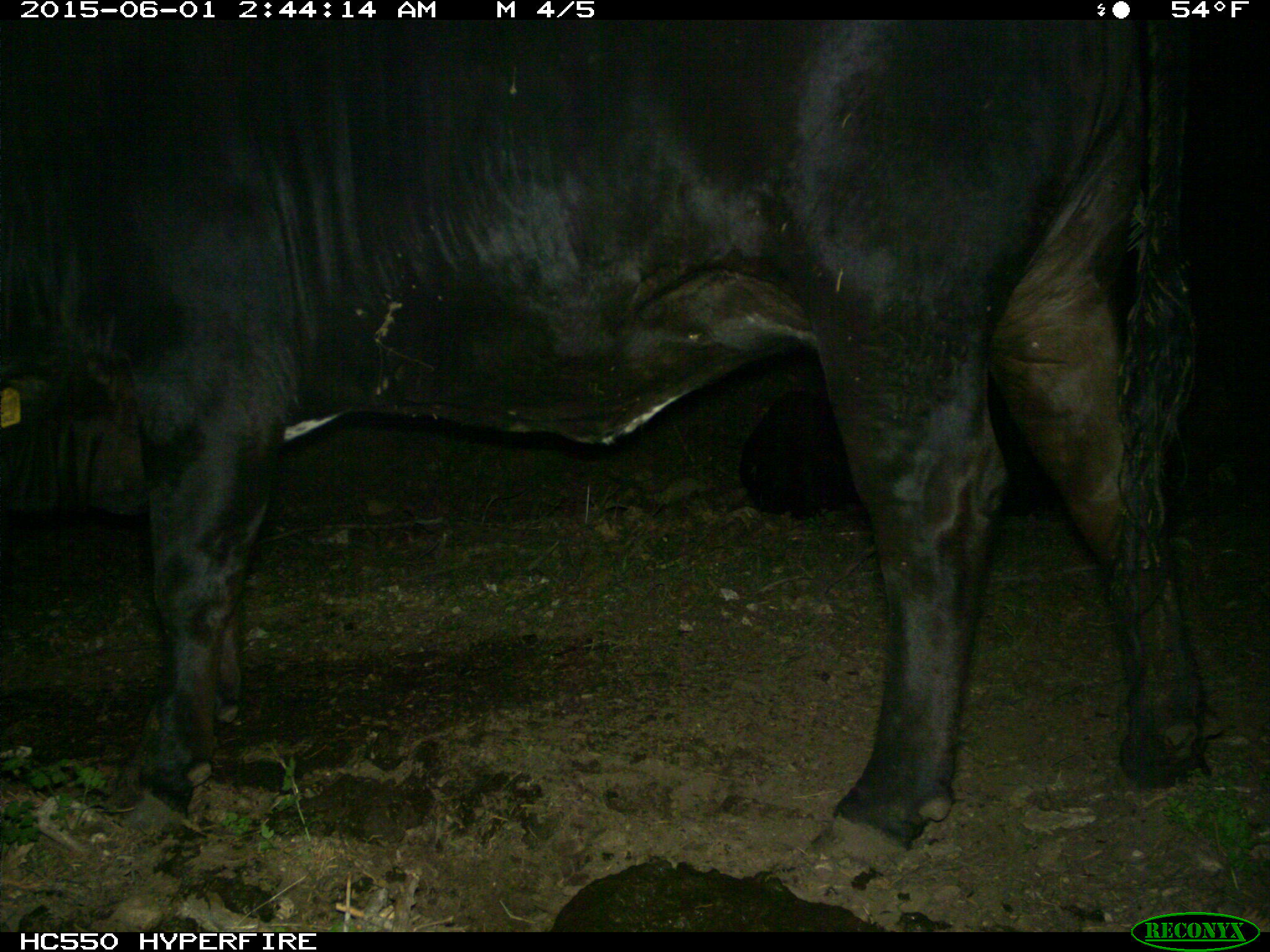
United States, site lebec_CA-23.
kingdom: Animalia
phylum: Chordata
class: Mammalia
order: Artiodactyla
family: Bovidae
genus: Bos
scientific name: Bos taurus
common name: domestic cow